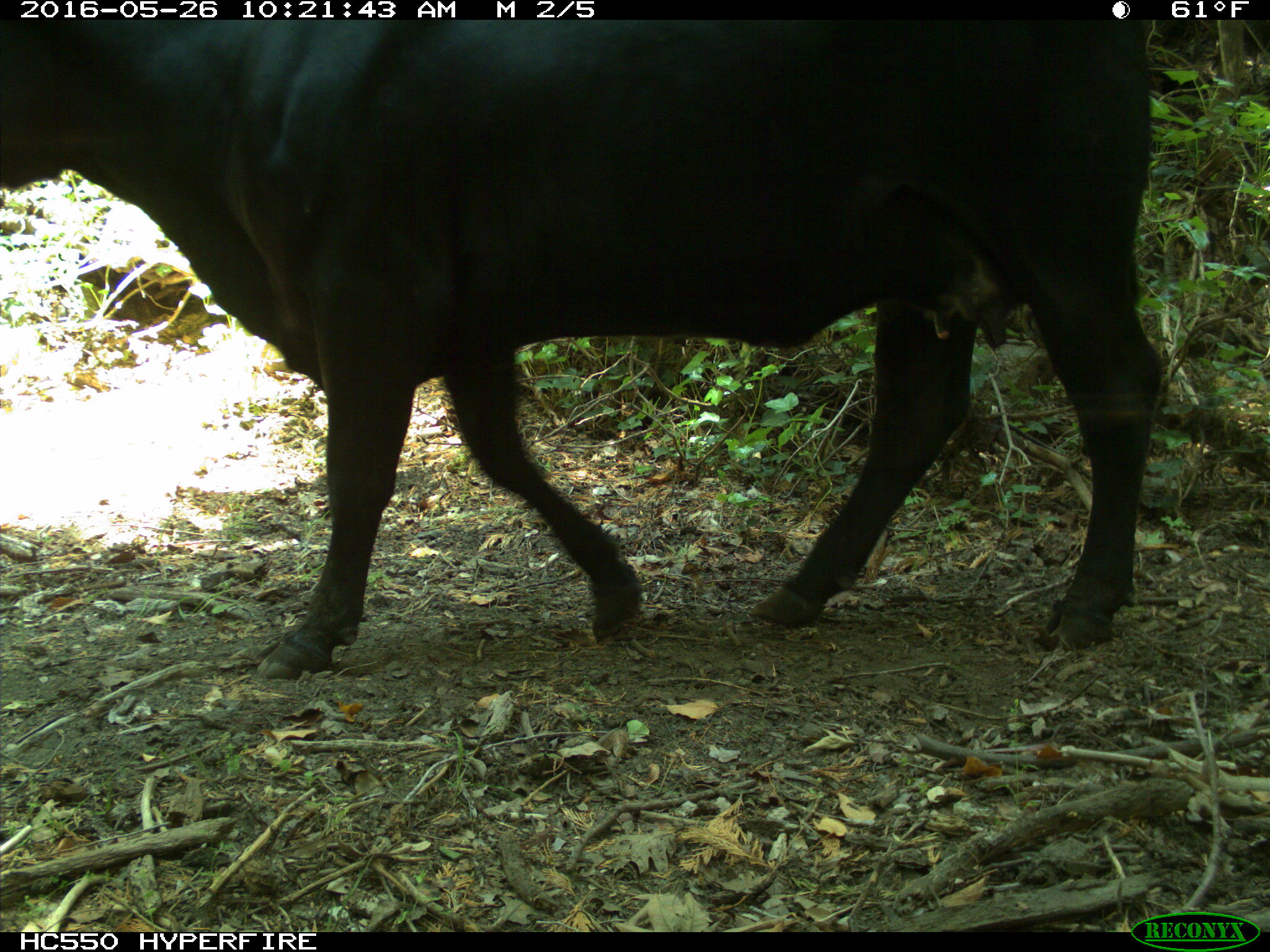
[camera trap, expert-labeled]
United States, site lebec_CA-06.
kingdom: Animalia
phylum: Chordata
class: Mammalia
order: Artiodactyla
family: Bovidae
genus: Bos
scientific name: Bos taurus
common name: domestic cow